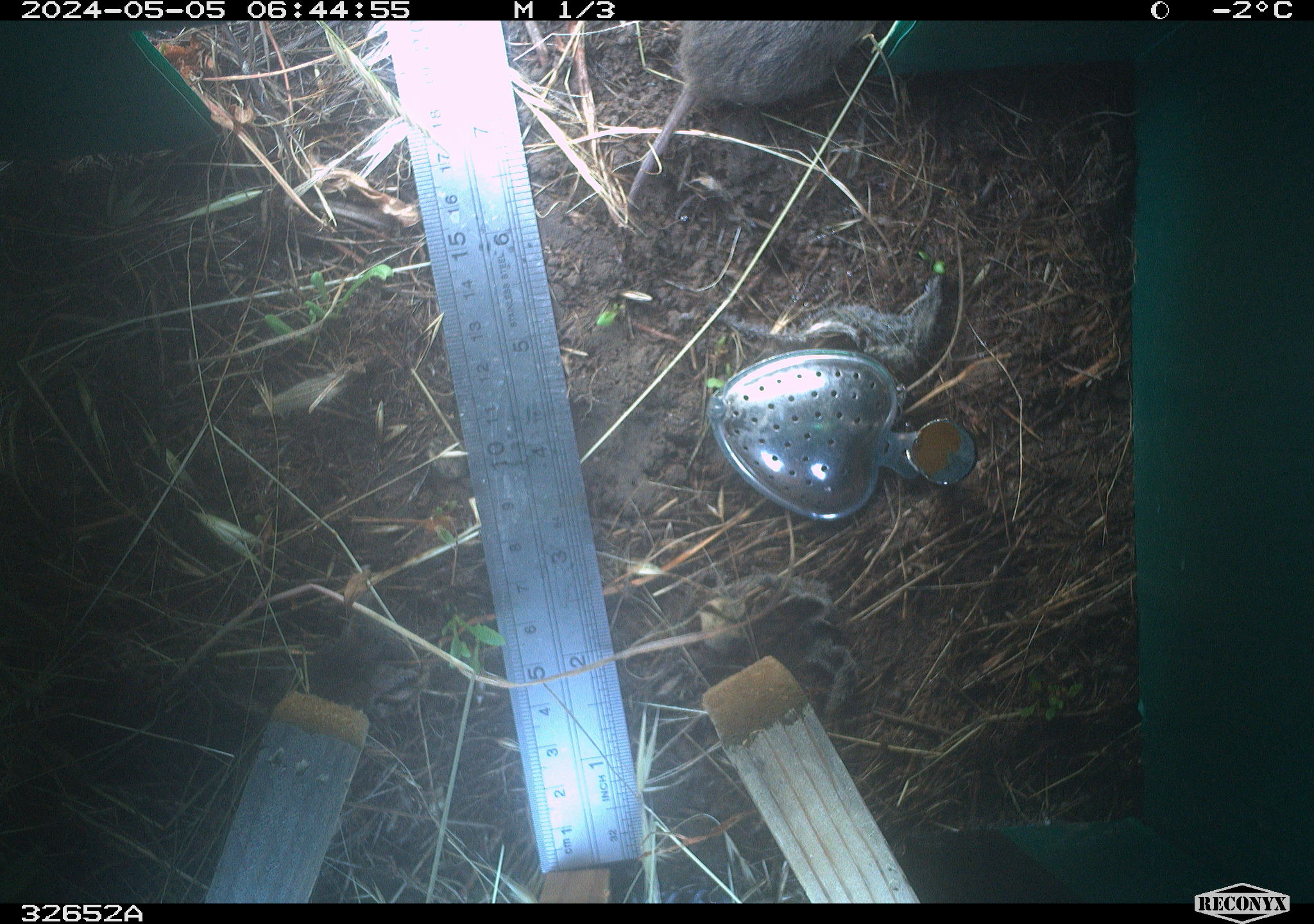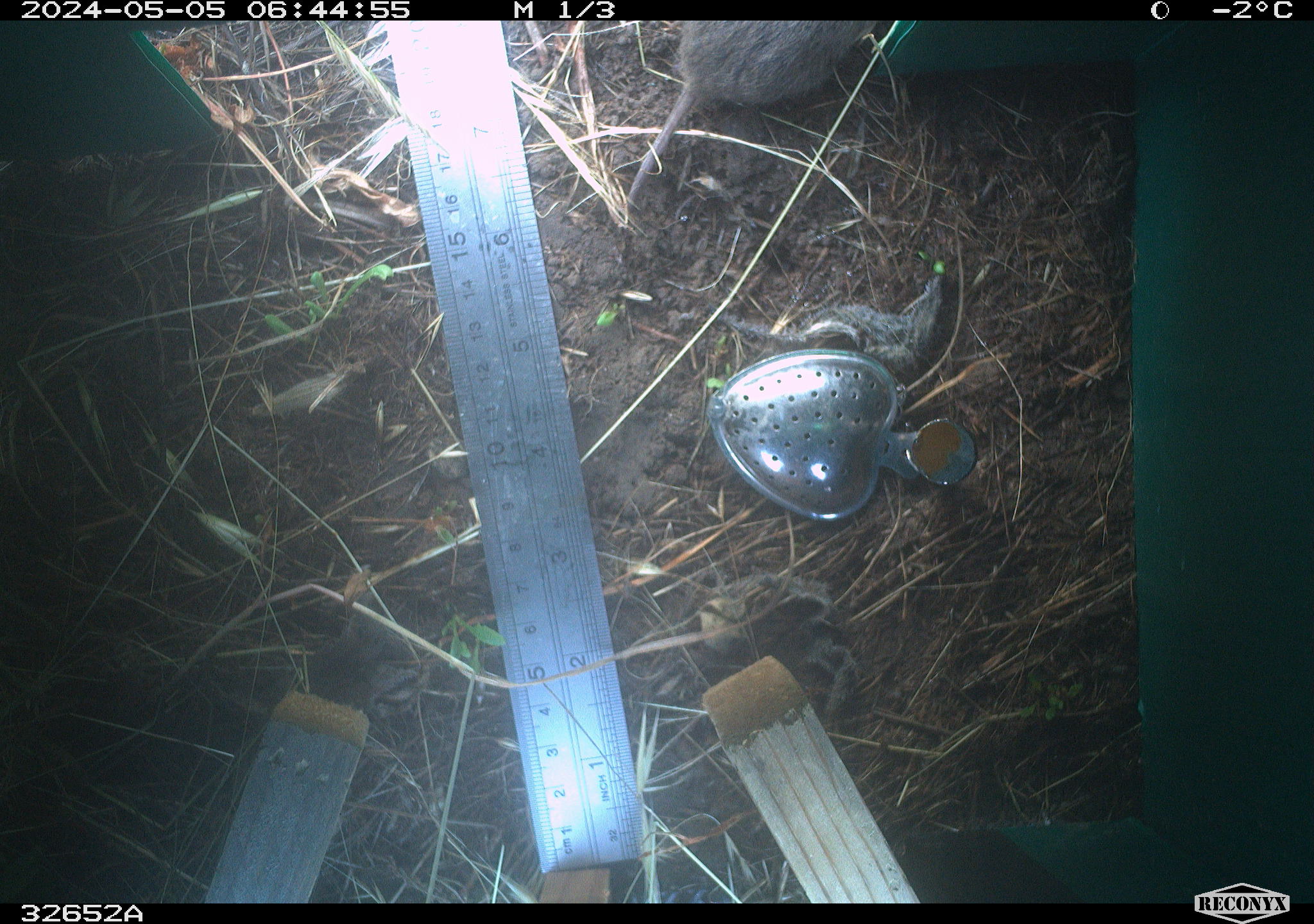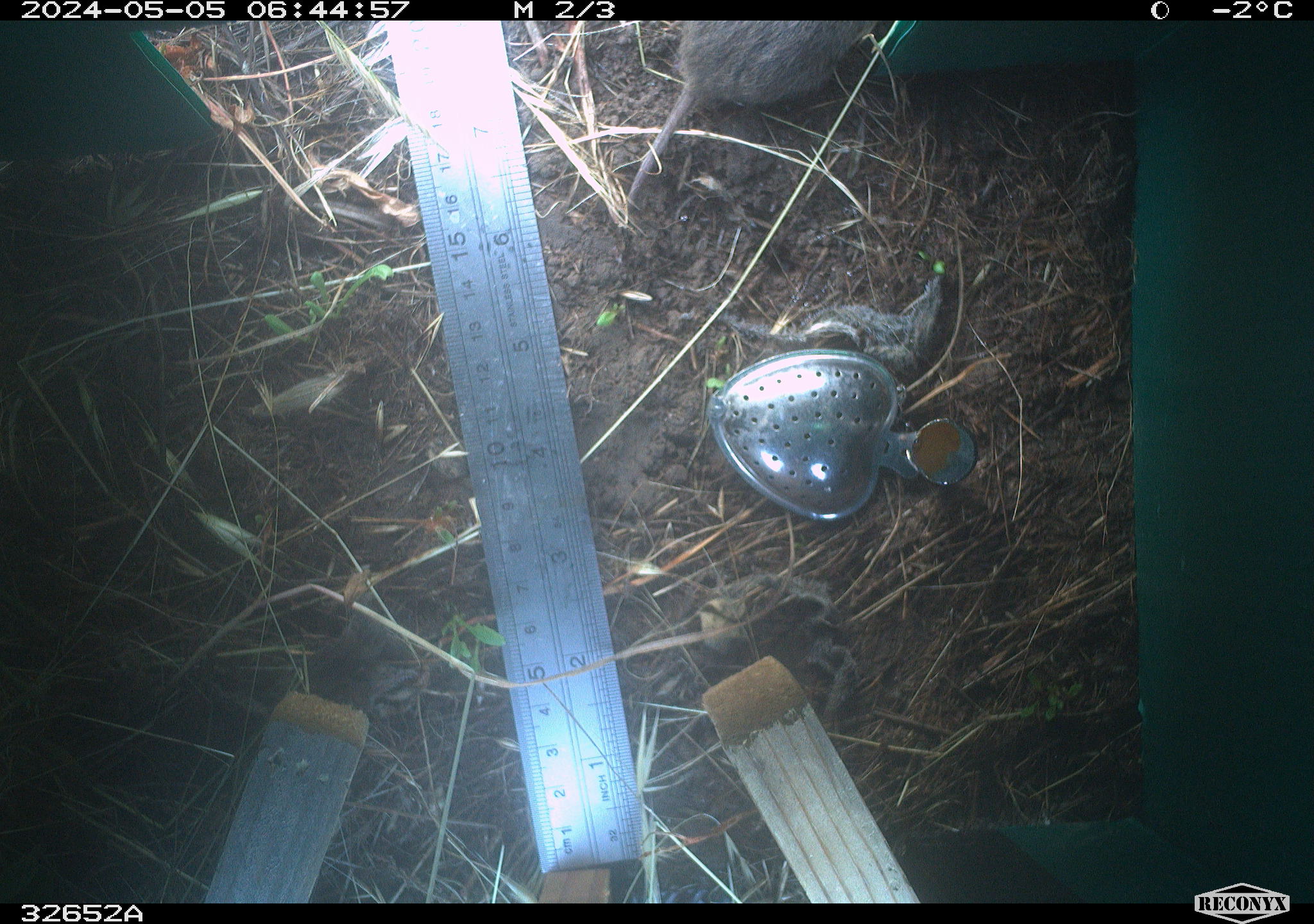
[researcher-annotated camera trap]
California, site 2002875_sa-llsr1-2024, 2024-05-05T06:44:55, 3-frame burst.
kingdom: Animalia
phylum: Chordata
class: Mammalia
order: Rodentia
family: Cricetidae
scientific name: Arvicolinae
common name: voles, lemmings, and muskrats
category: arvicolinae subfamily